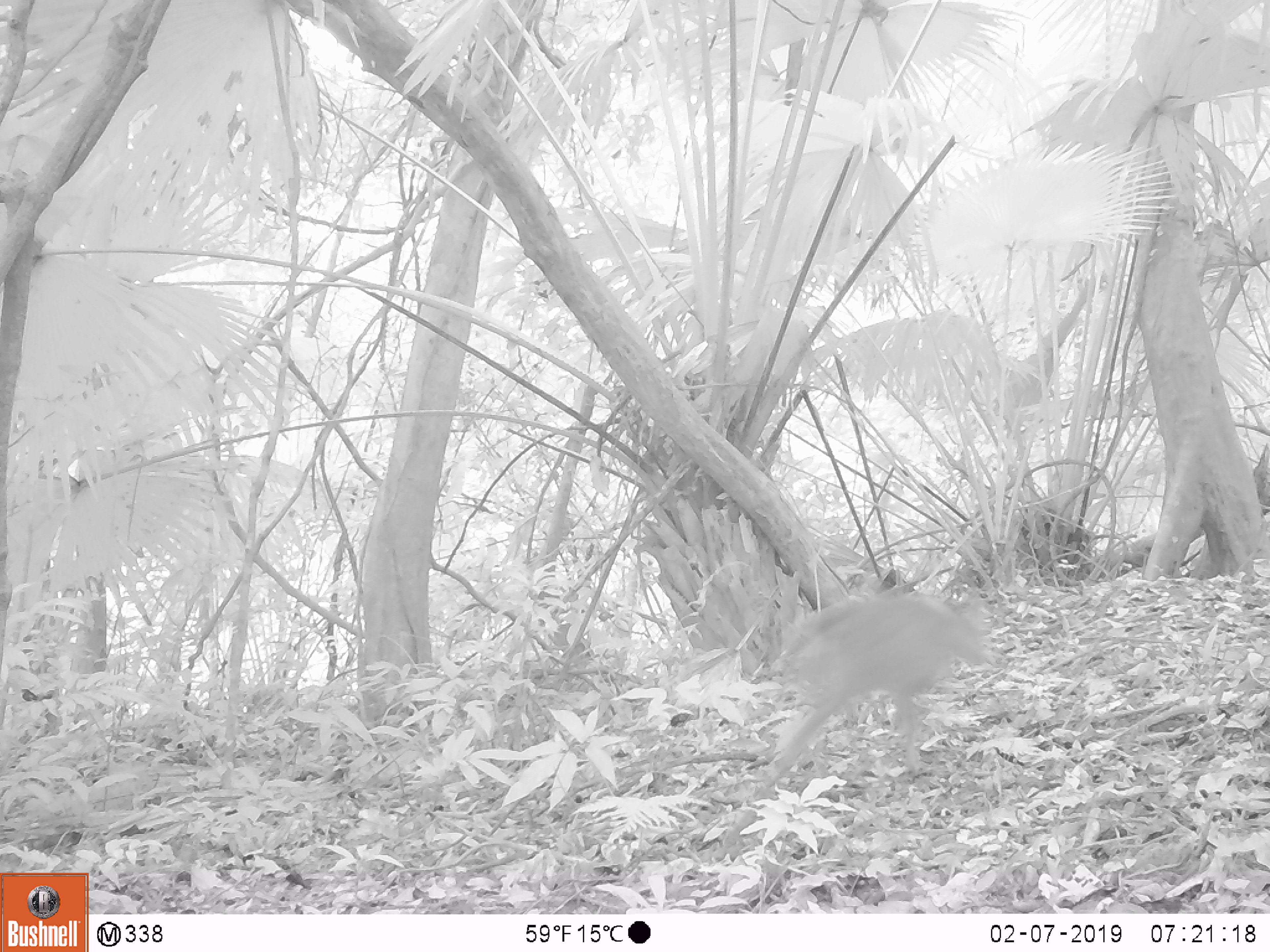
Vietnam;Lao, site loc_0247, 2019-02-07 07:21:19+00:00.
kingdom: Animalia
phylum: Chordata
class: Mammalia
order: Artiodactyla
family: Cervidae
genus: Muntiacus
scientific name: Muntiacus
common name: muntjacs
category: unidentified muntjac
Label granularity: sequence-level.